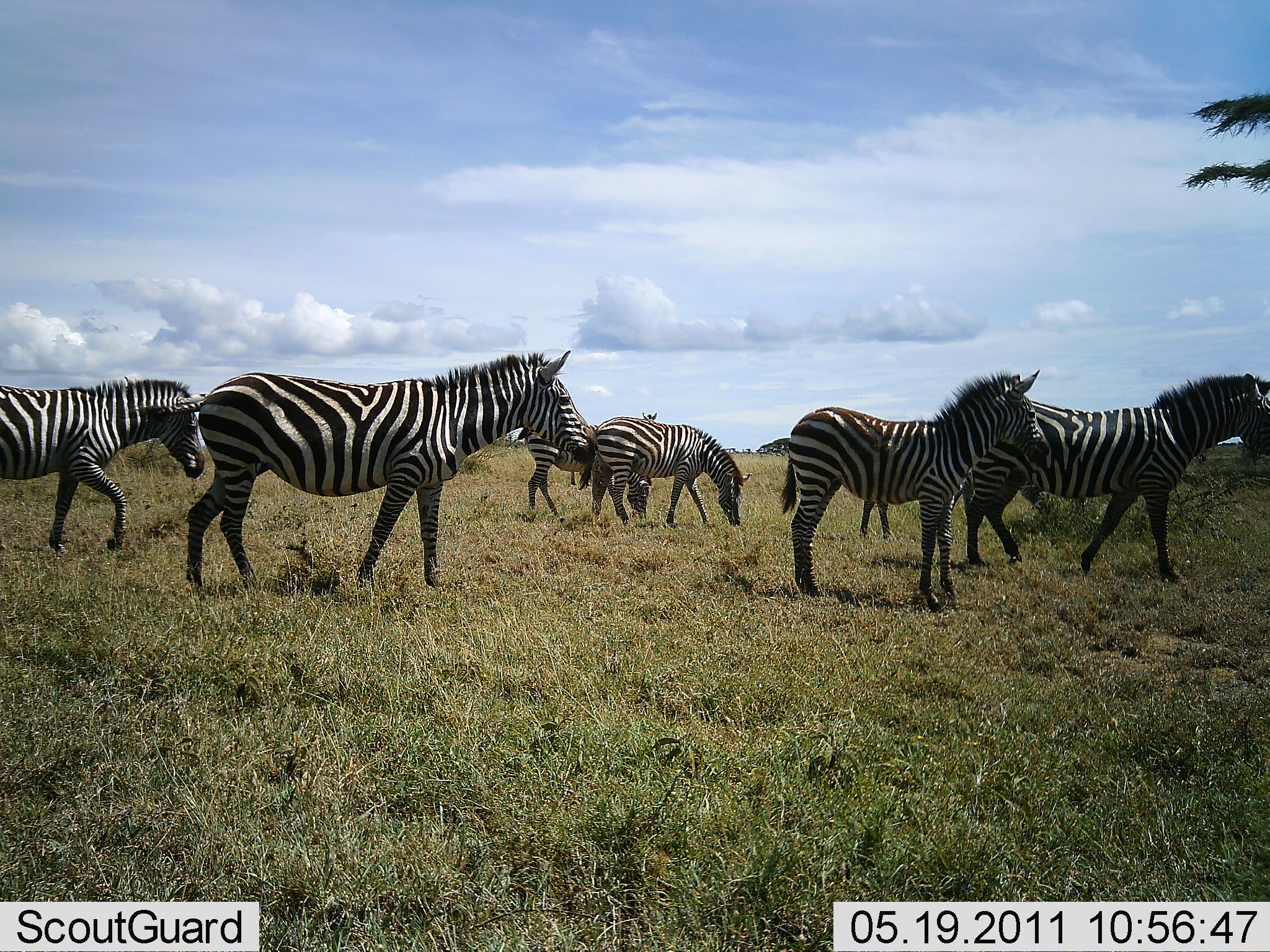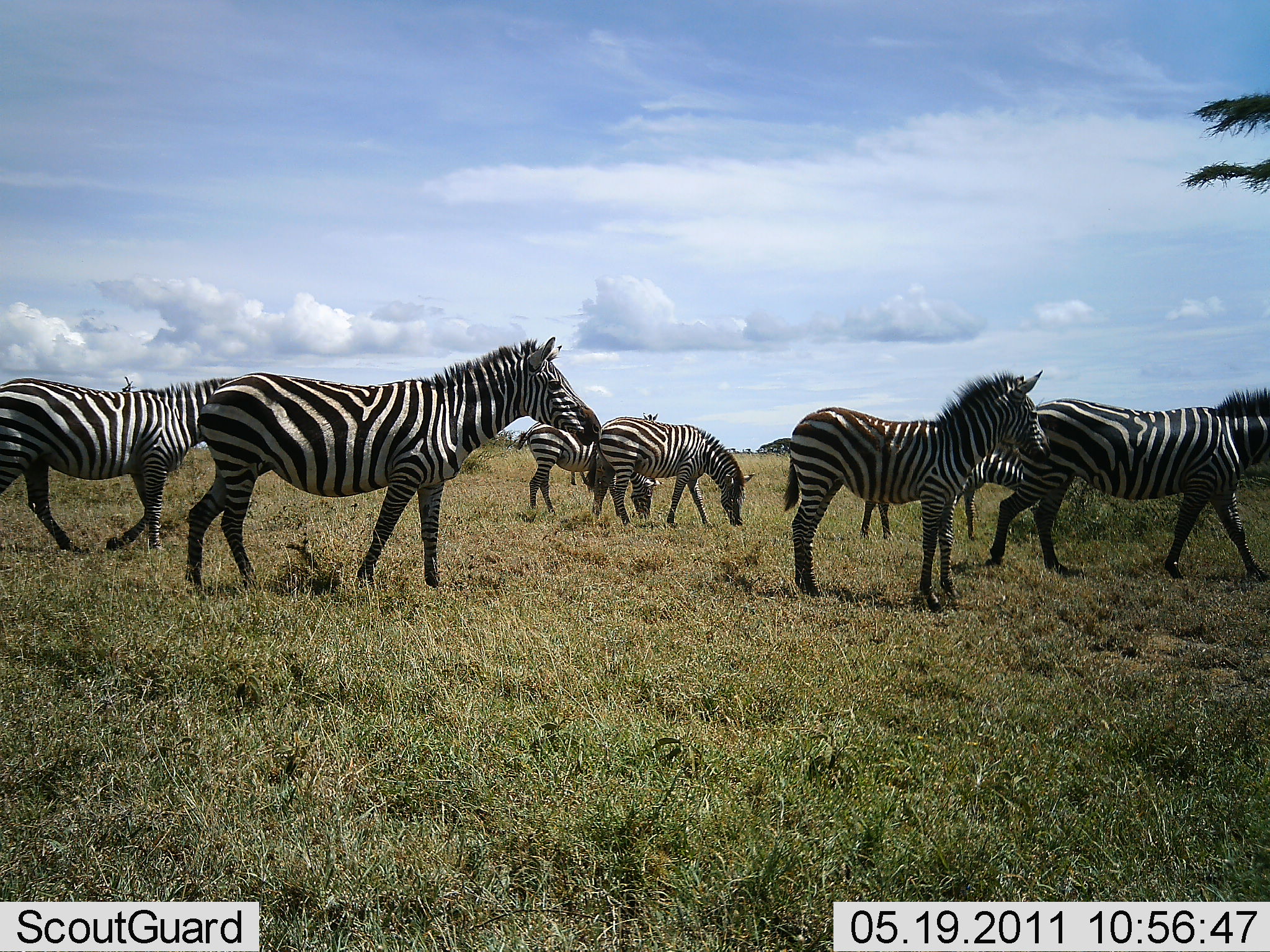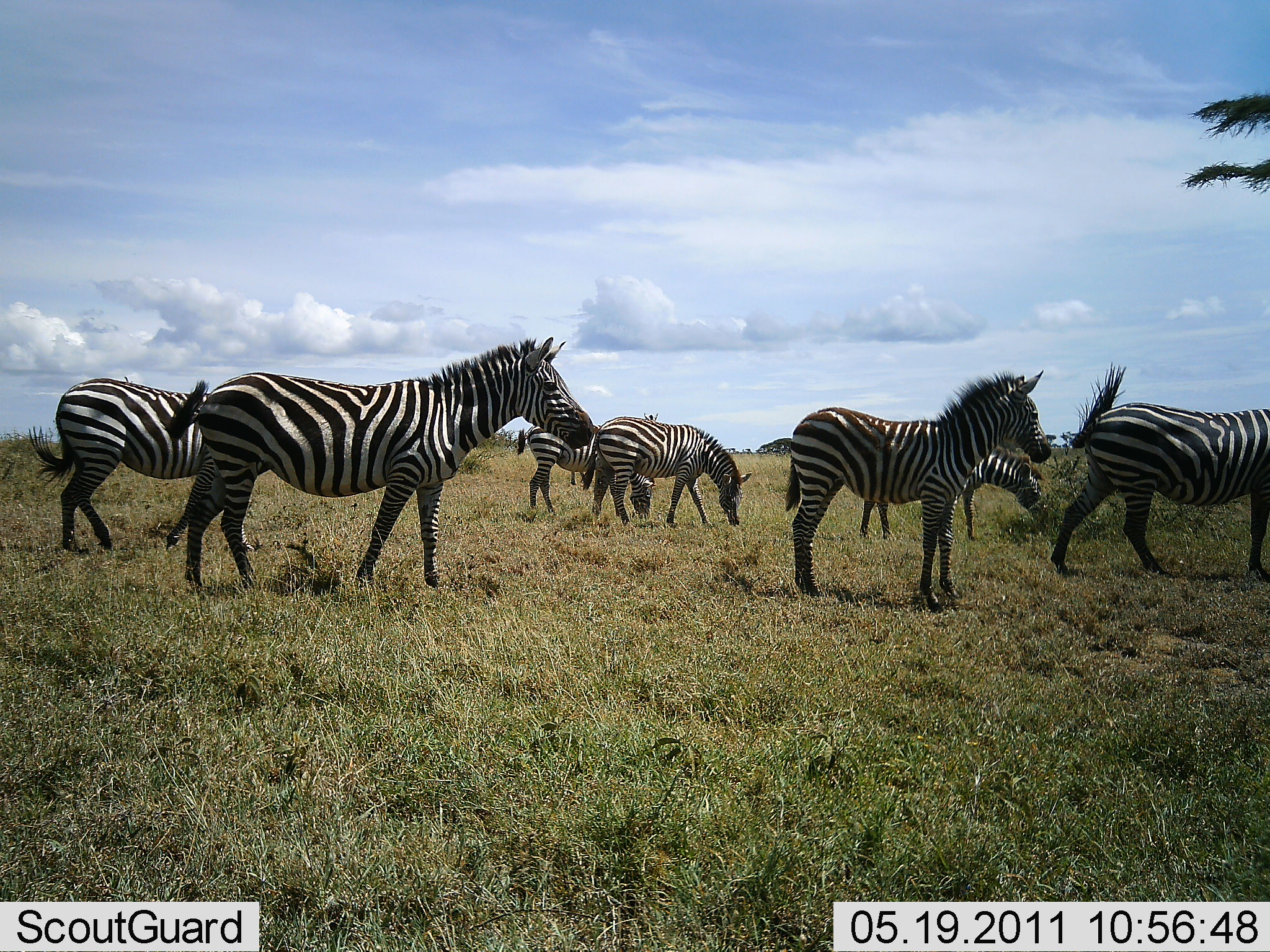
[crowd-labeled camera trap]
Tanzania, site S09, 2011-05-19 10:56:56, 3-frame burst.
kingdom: Animalia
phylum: Chordata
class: Mammalia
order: Perissodactyla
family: Equidae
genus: Equus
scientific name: Equus quagga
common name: plains zebra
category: zebra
Zebra (plains zebra) (Equus quagga), count 7. Behavior (volunteer vote fractions): standing 87%, resting 0%, moving 60%, interacting 0%. Young present (vote fraction): 20%. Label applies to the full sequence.